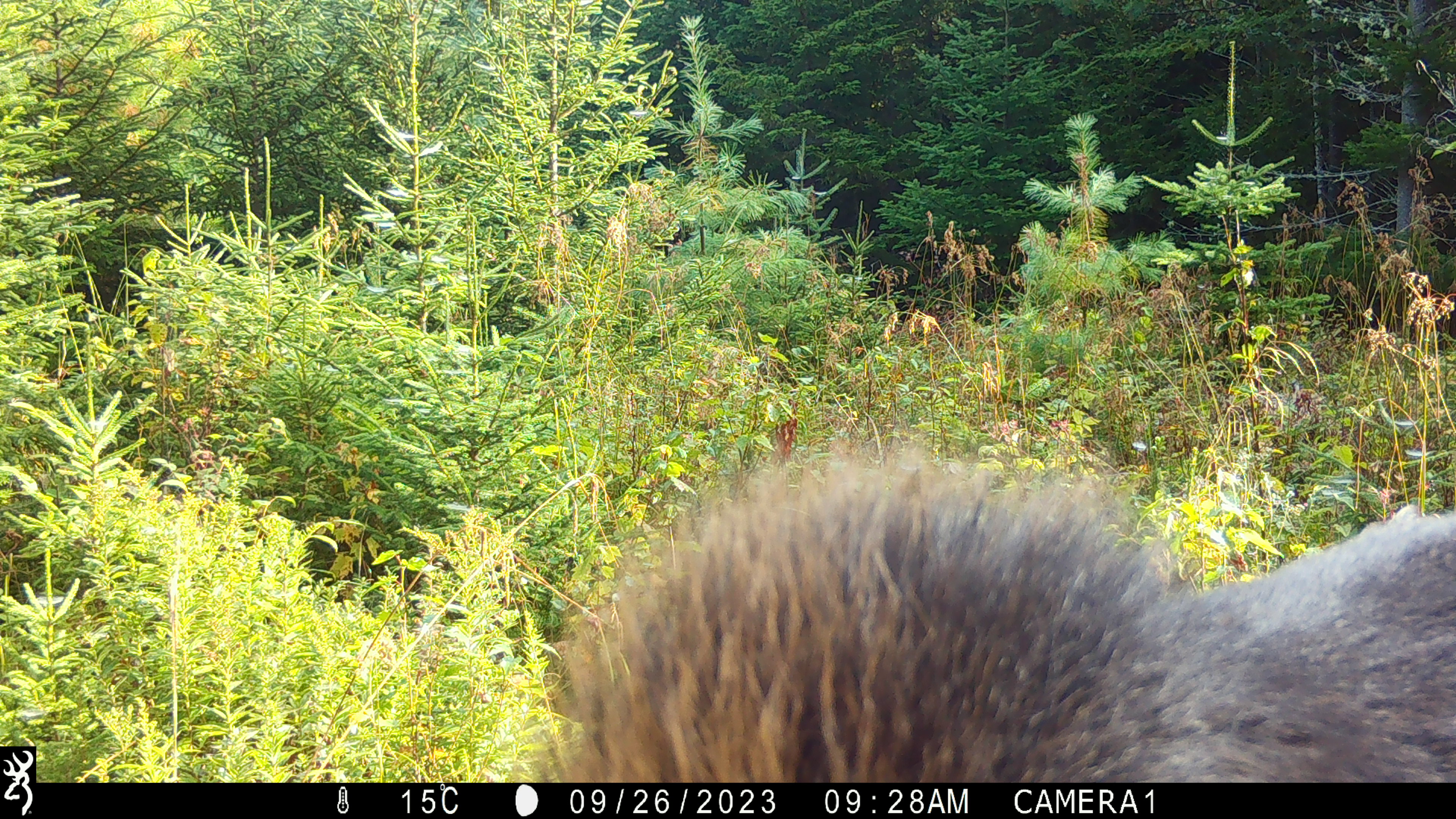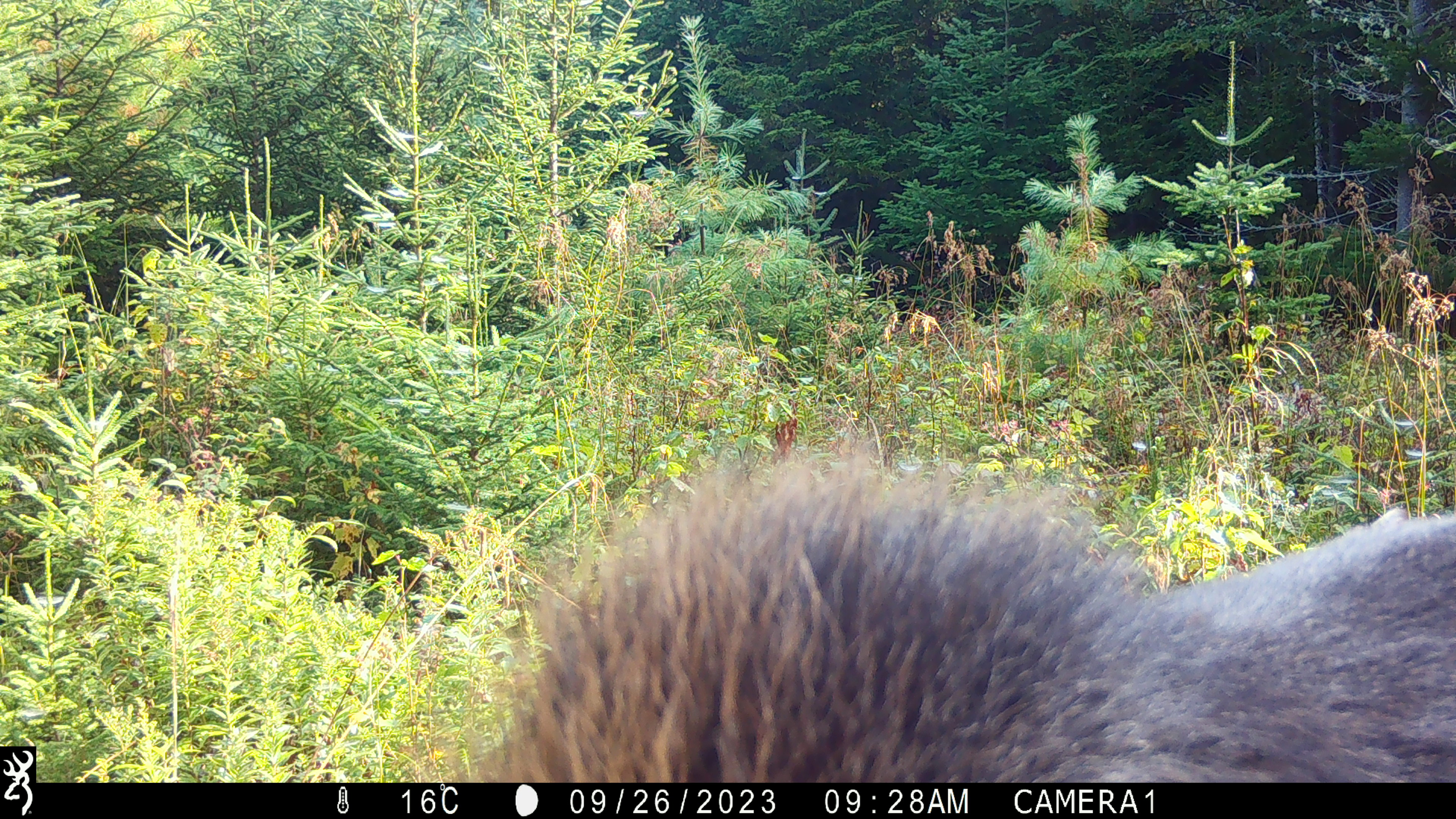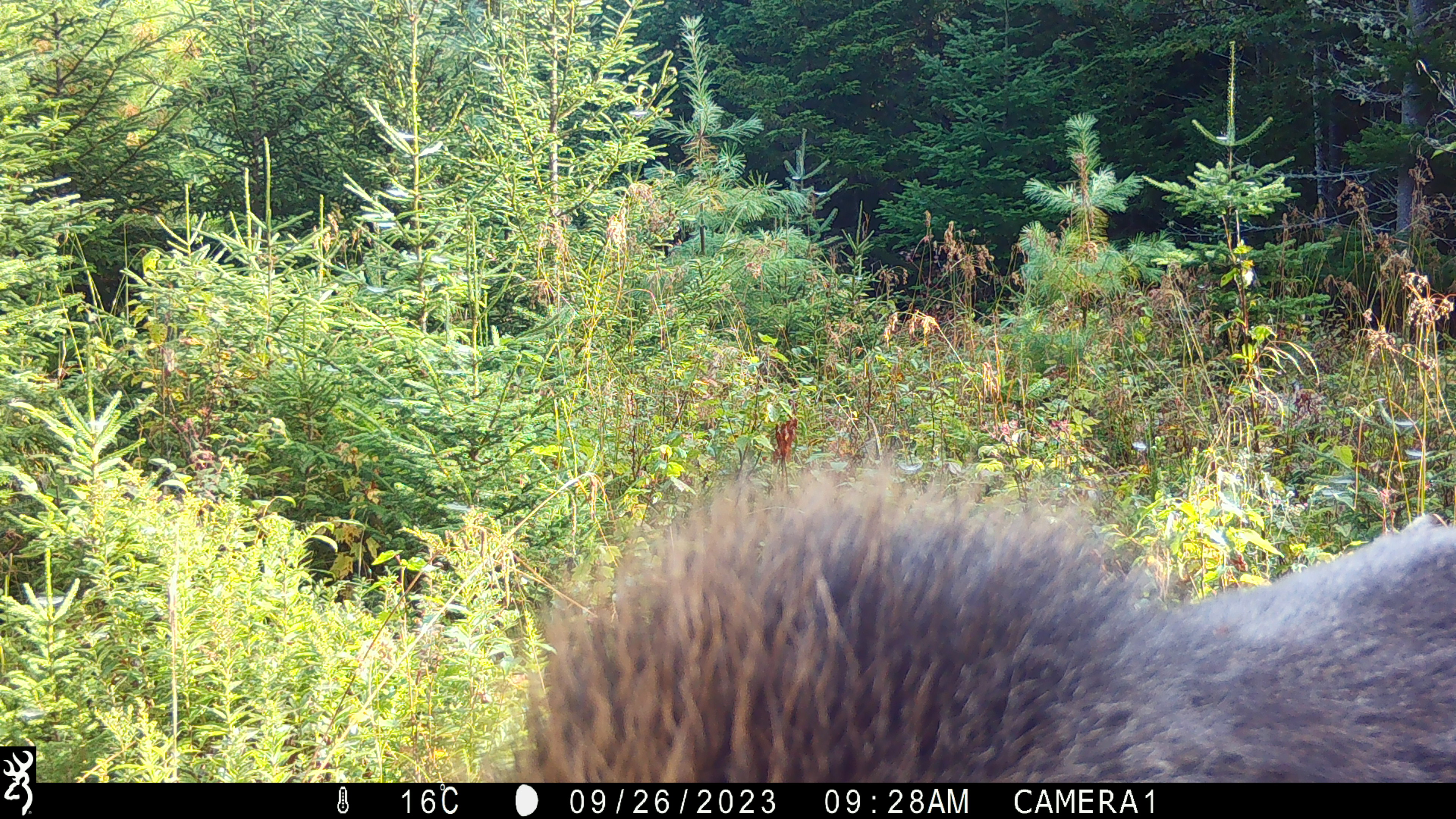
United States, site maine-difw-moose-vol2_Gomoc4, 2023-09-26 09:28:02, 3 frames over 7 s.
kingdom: Animalia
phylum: Chordata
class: Mammalia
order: Artiodactyla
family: Cervidae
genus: Alces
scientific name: Alces alces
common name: moose